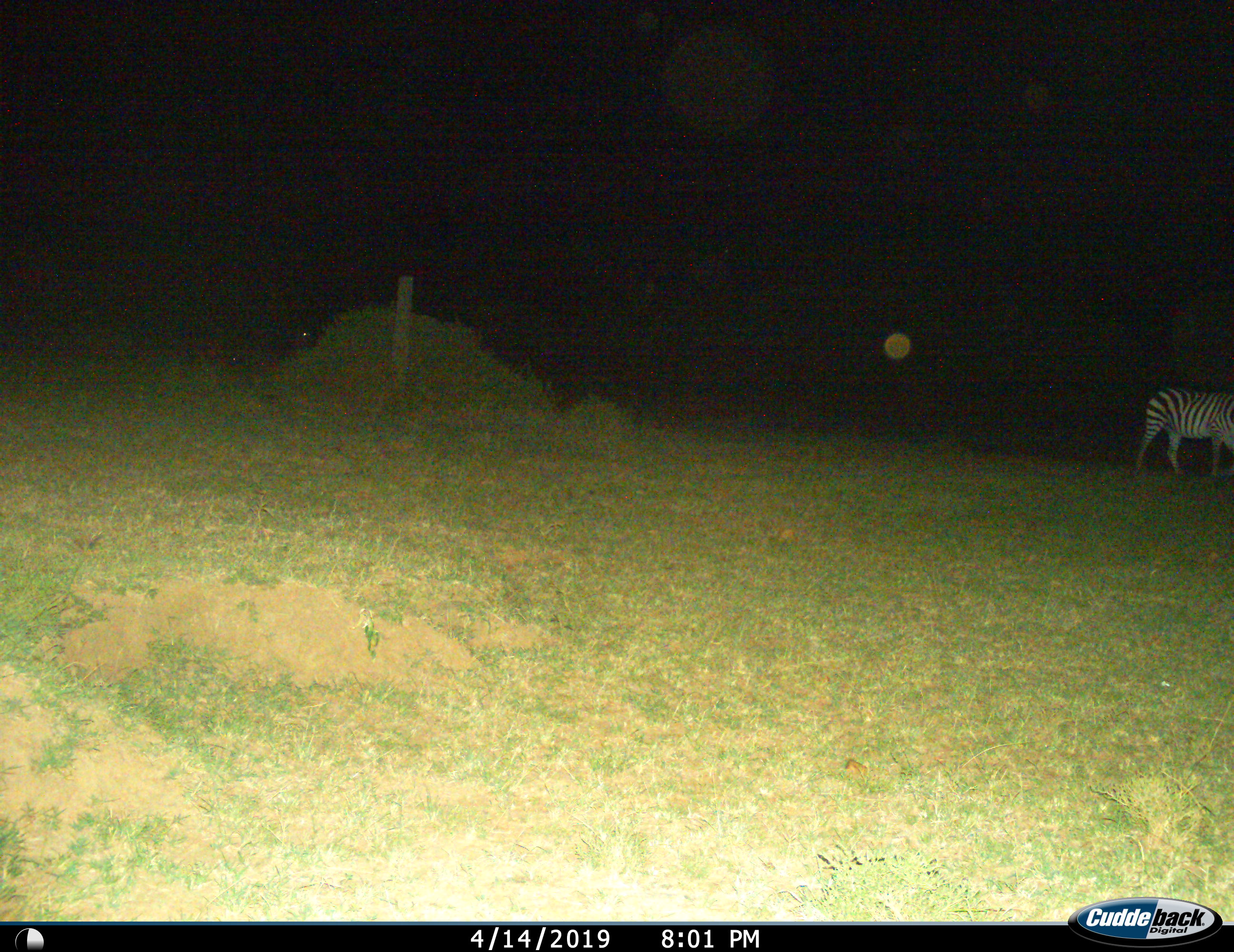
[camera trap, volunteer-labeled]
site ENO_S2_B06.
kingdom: Animalia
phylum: Chordata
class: Mammalia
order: Perissodactyla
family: Equidae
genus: Equus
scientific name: Equus quagga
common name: plains zebra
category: zebraplains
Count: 1.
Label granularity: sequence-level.